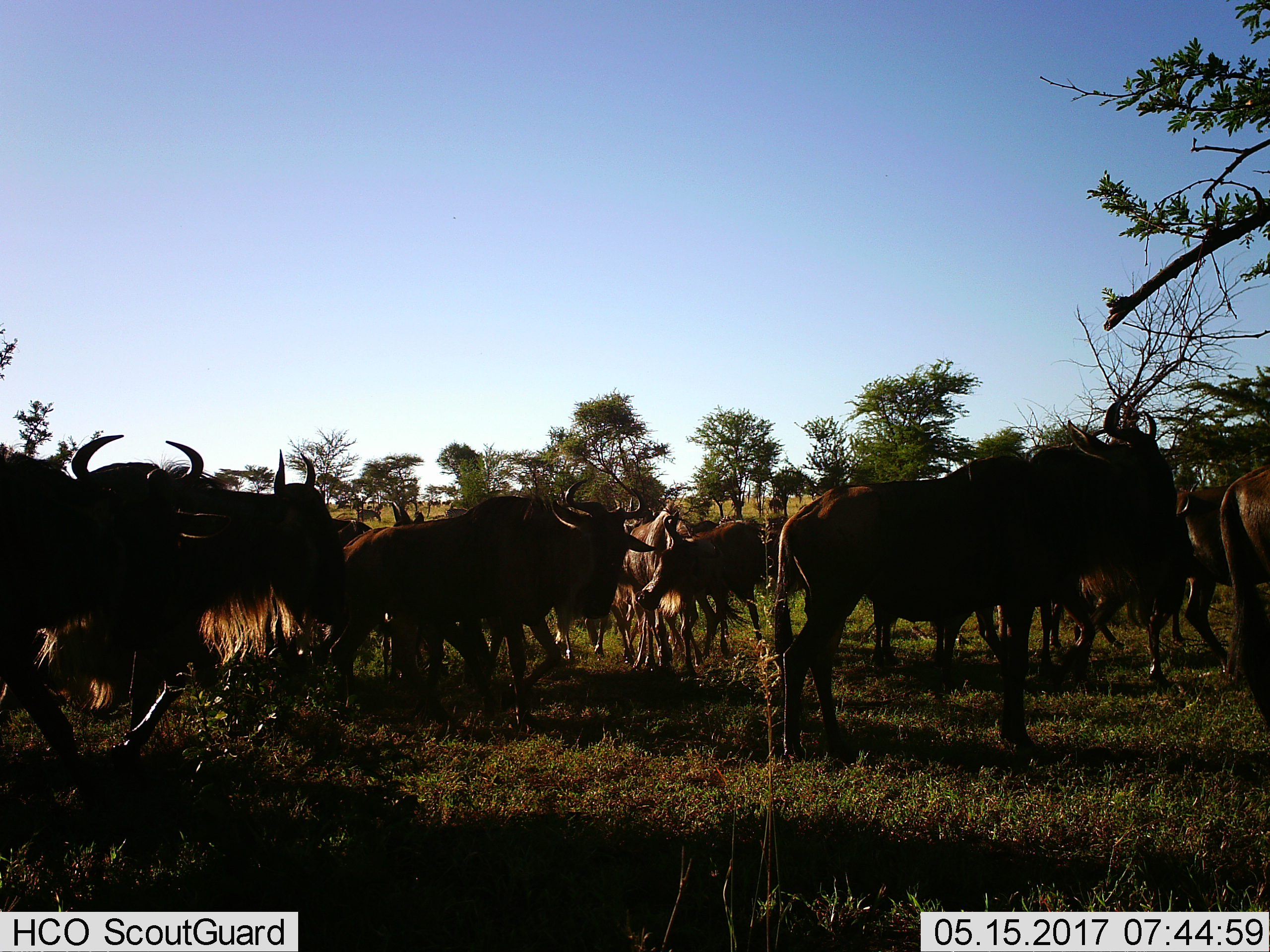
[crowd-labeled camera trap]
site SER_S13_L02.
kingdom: Animalia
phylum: Chordata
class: Mammalia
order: Artiodactyla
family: Bovidae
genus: Connochaetes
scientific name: Connochaetes taurinus taurinus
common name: blue wildebeest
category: wildebeestblue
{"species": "wildebeestblue (blue wildebeest) (Connochaetes taurinus taurinus)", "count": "11-50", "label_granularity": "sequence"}